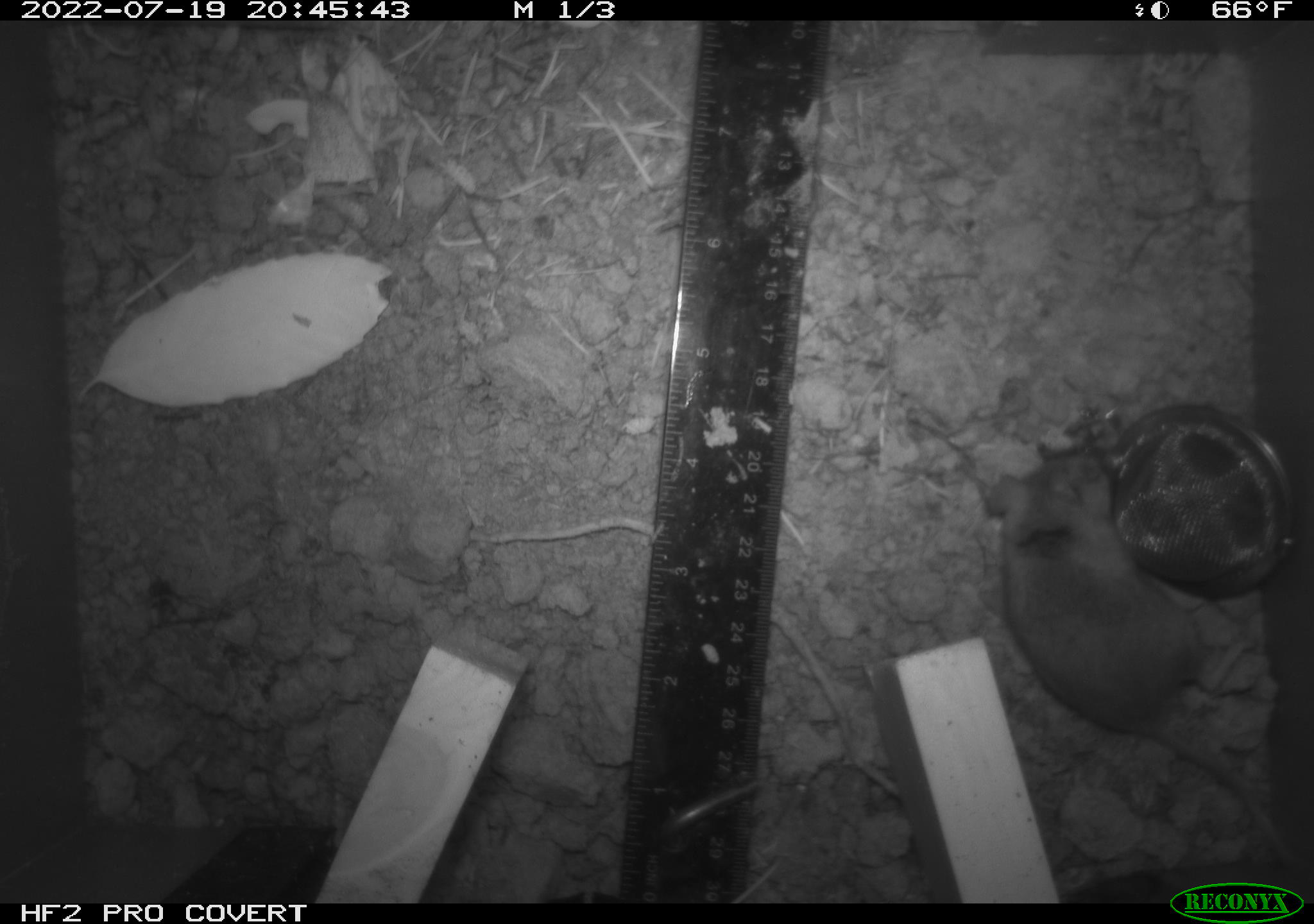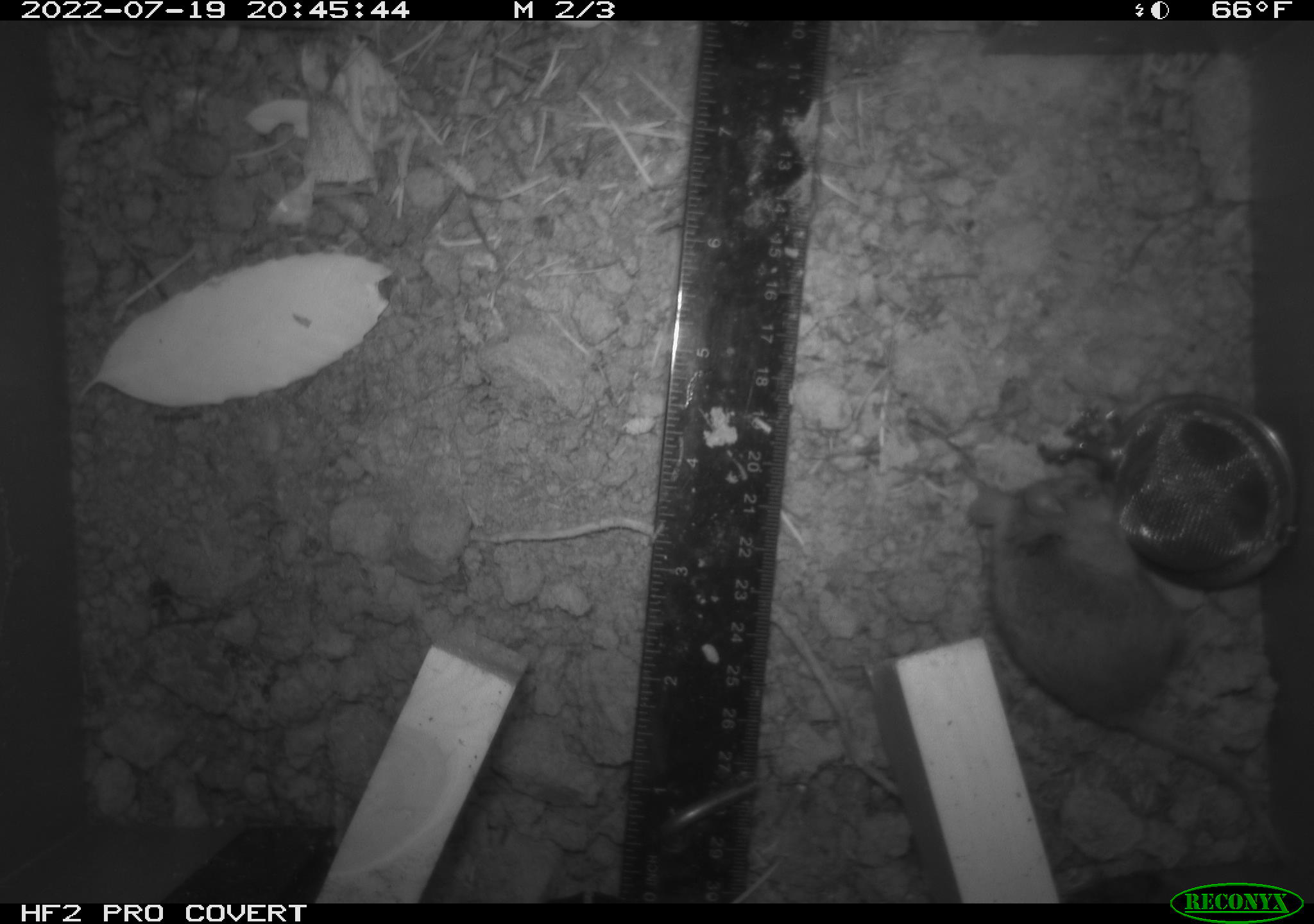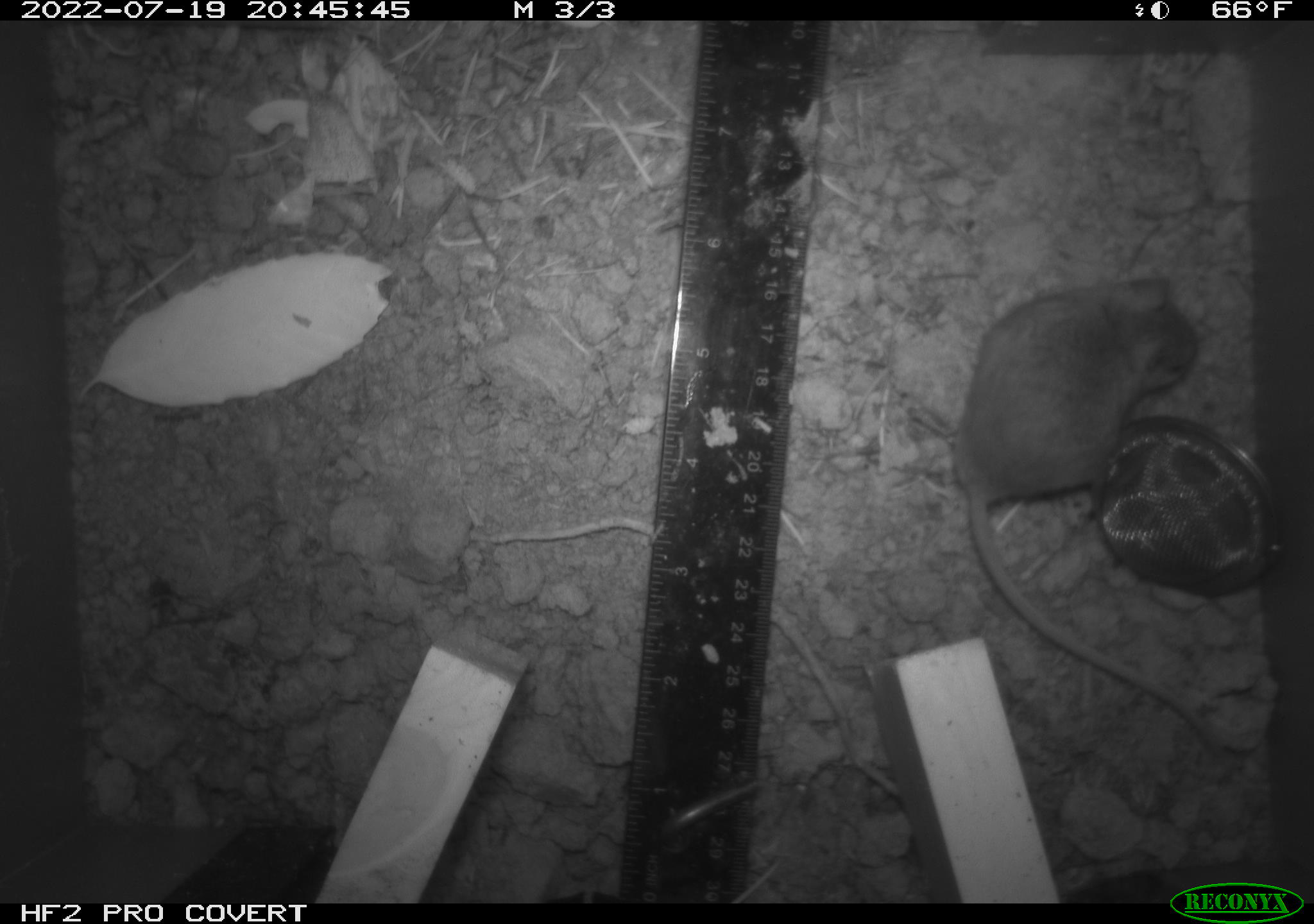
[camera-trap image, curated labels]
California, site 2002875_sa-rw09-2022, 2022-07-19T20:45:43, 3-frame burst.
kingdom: Animalia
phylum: Chordata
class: Mammalia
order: Rodentia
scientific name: Rodentia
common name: rodent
Rodent (Rodentia).